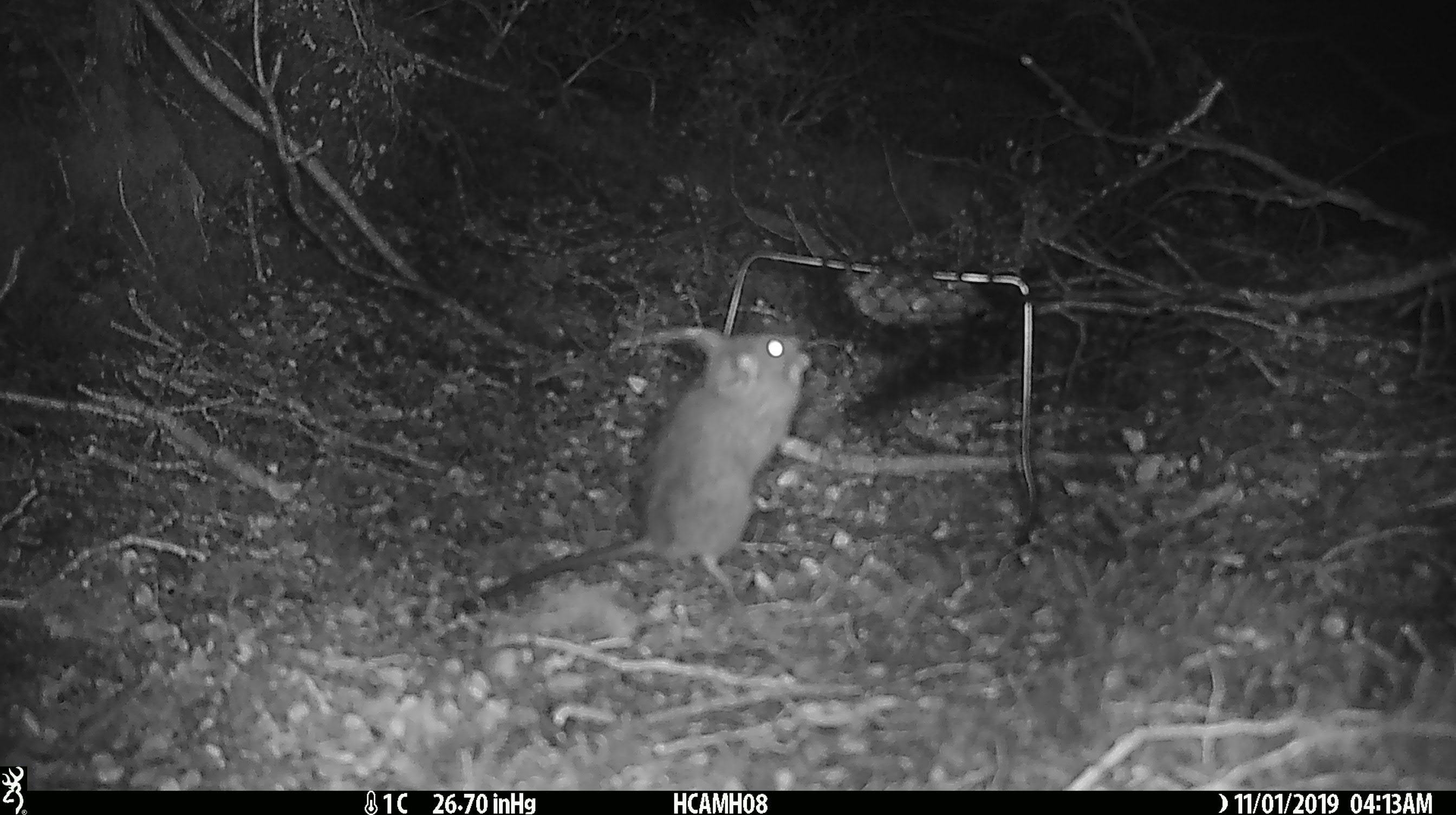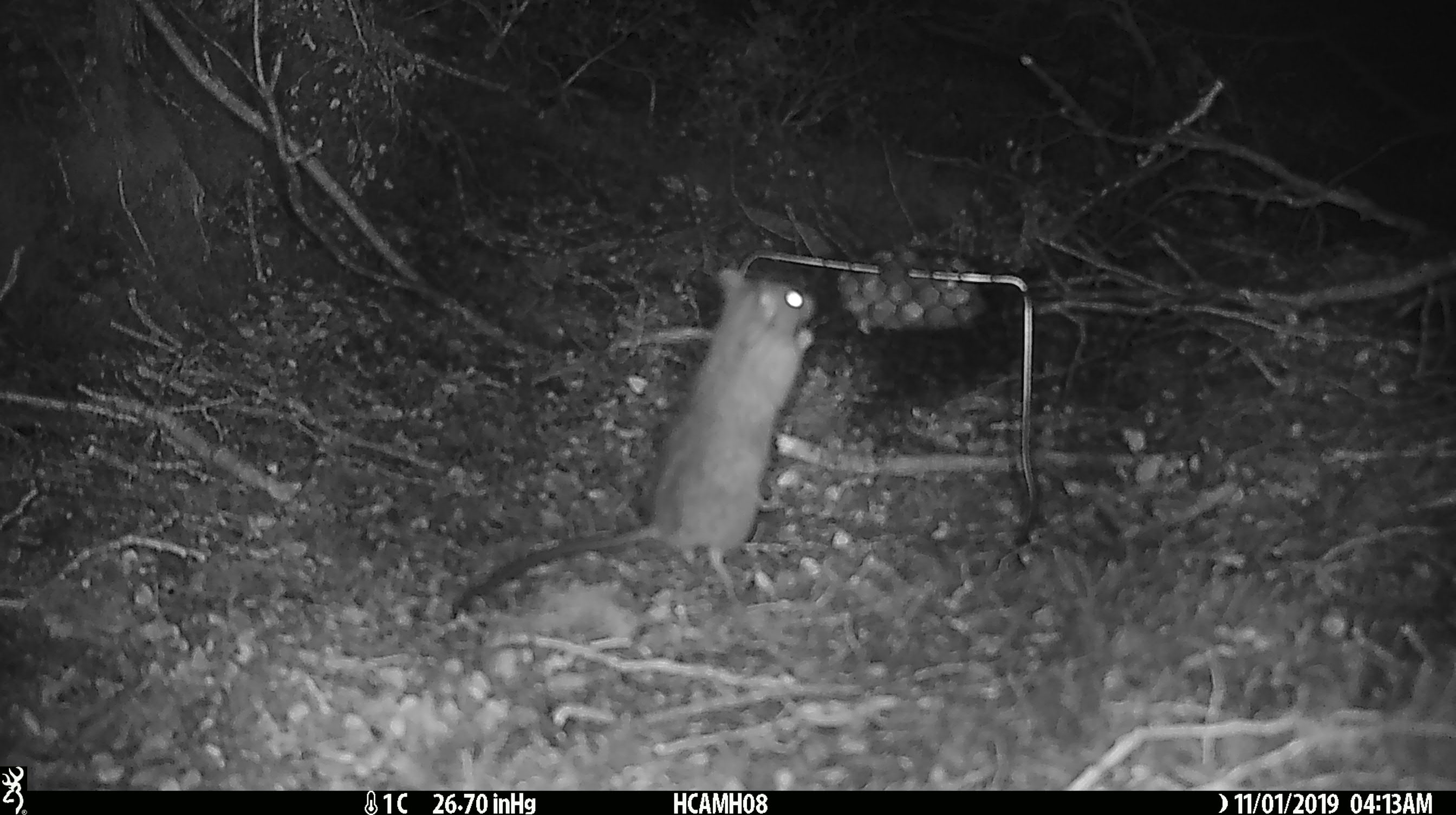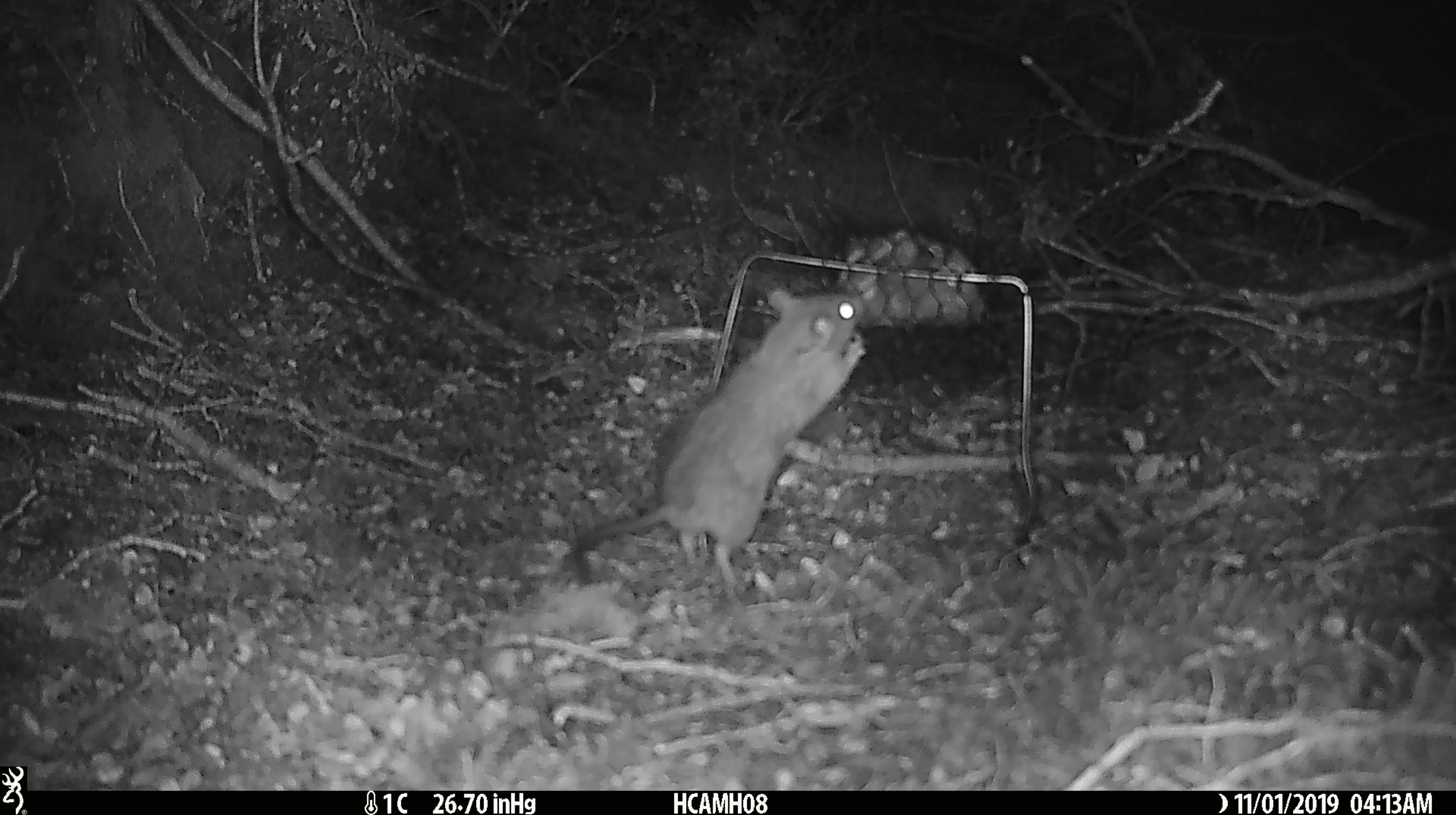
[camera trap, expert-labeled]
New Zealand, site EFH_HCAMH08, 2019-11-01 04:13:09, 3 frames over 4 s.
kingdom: Animalia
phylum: Chordata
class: Mammalia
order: Rodentia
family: Muridae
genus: Rattus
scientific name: Rattus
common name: rat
Rat (Rattus).